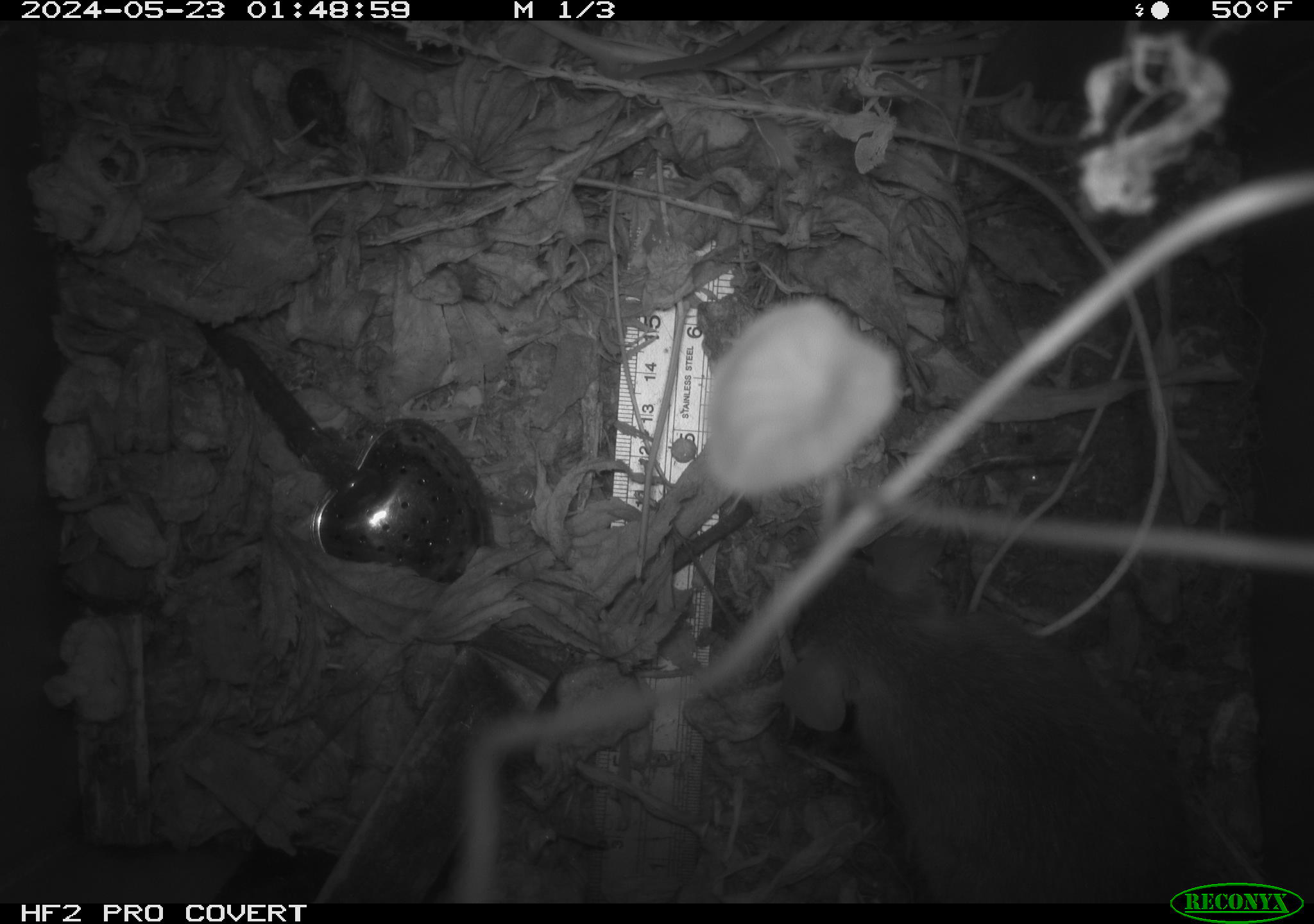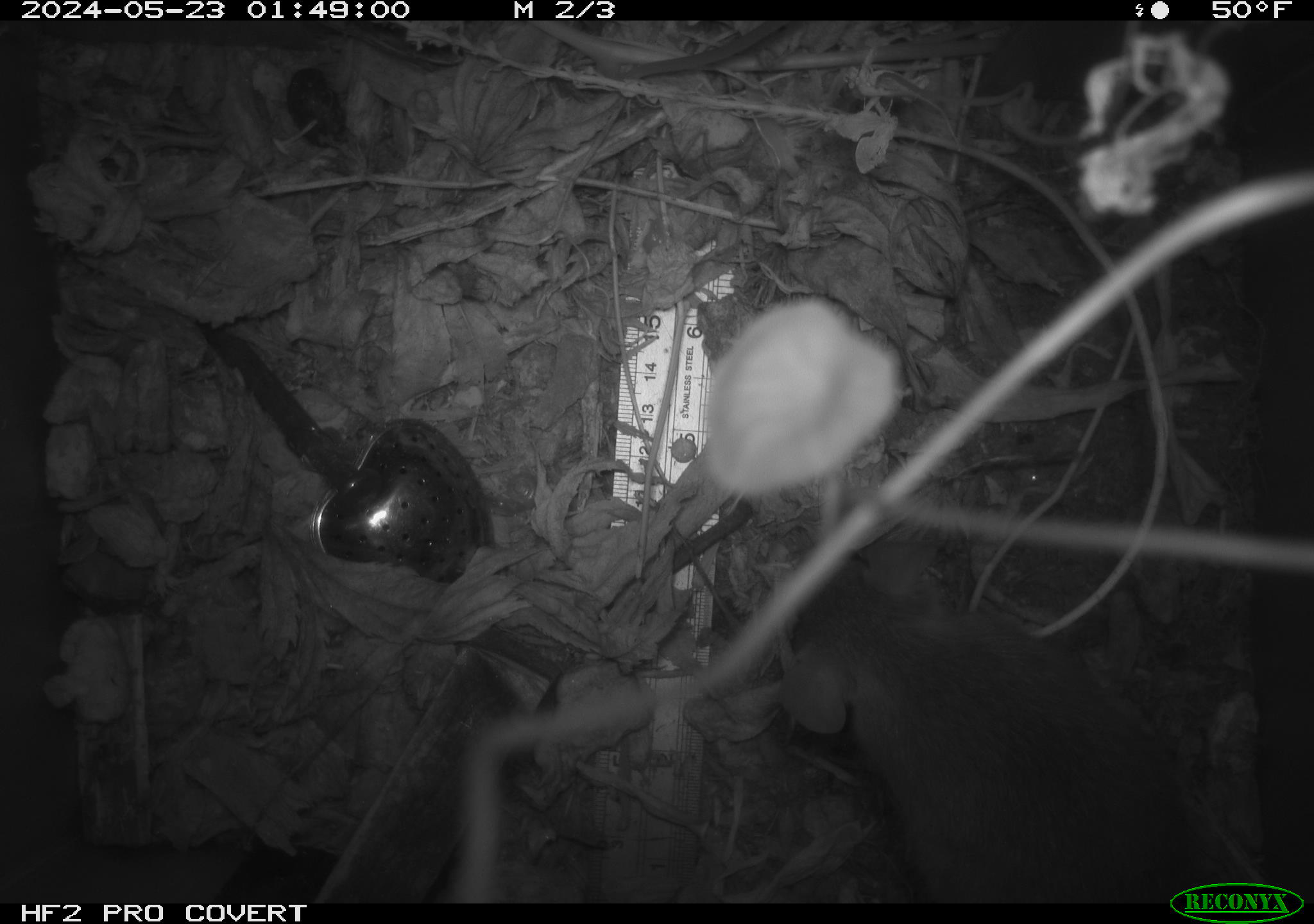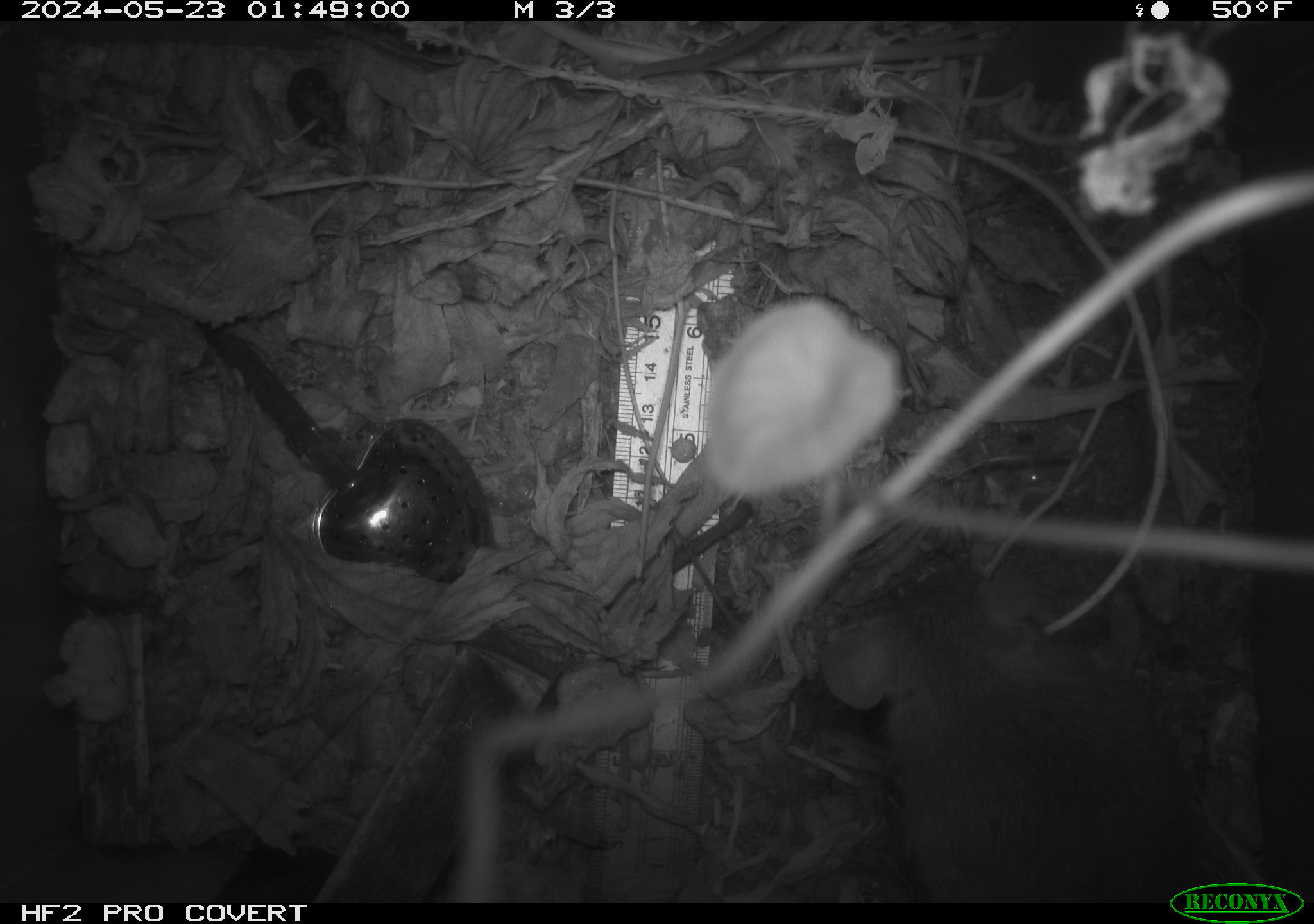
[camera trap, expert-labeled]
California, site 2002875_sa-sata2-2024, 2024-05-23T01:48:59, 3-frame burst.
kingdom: Animalia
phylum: Chordata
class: Mammalia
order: Rodentia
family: Muridae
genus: Rattus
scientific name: Rattus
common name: rat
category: rattus species